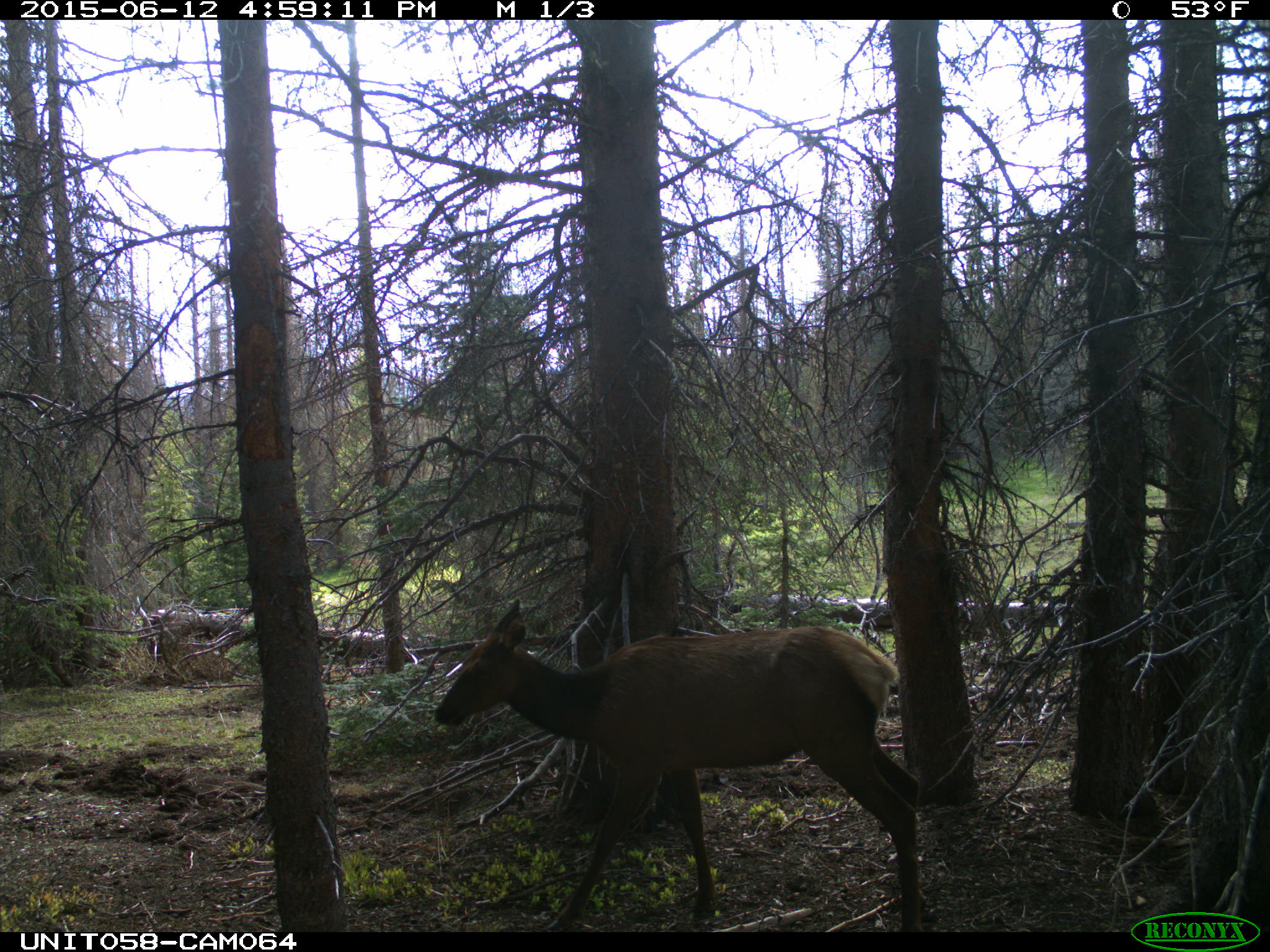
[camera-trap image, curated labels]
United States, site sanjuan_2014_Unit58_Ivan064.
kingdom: Animalia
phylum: Chordata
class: Mammalia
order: Artiodactyla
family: Cervidae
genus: Cervus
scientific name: Cervus elaphus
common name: red deer